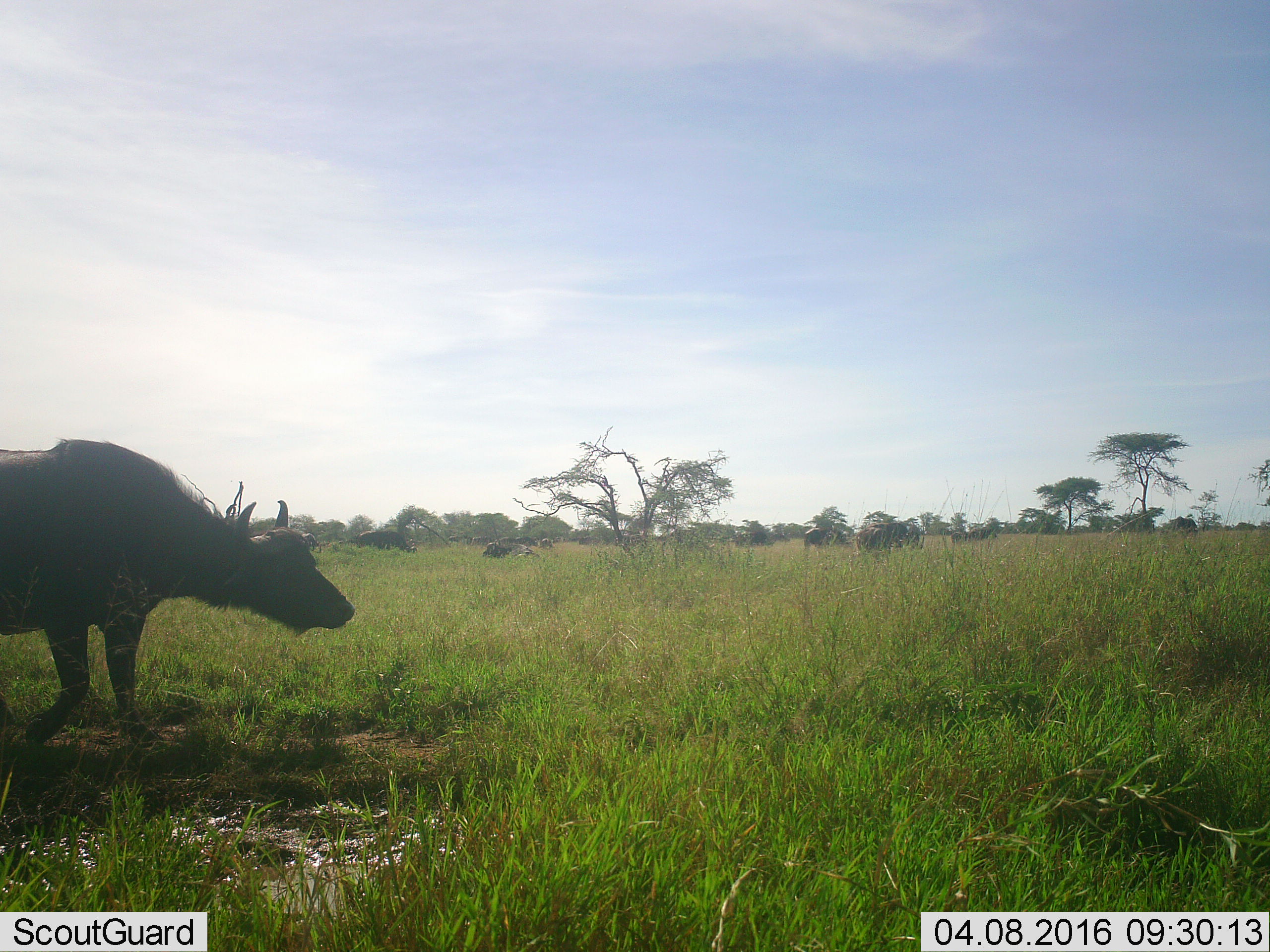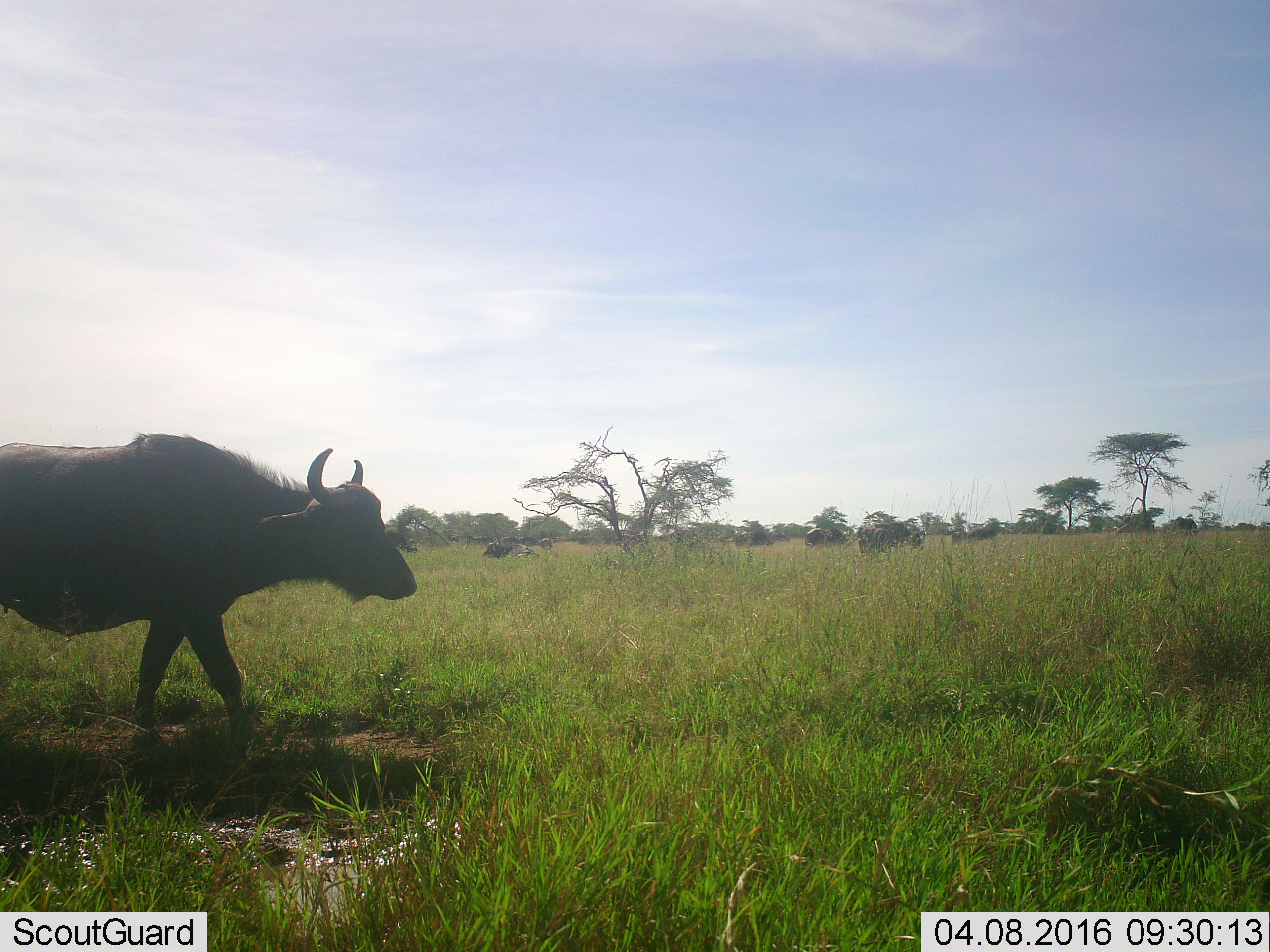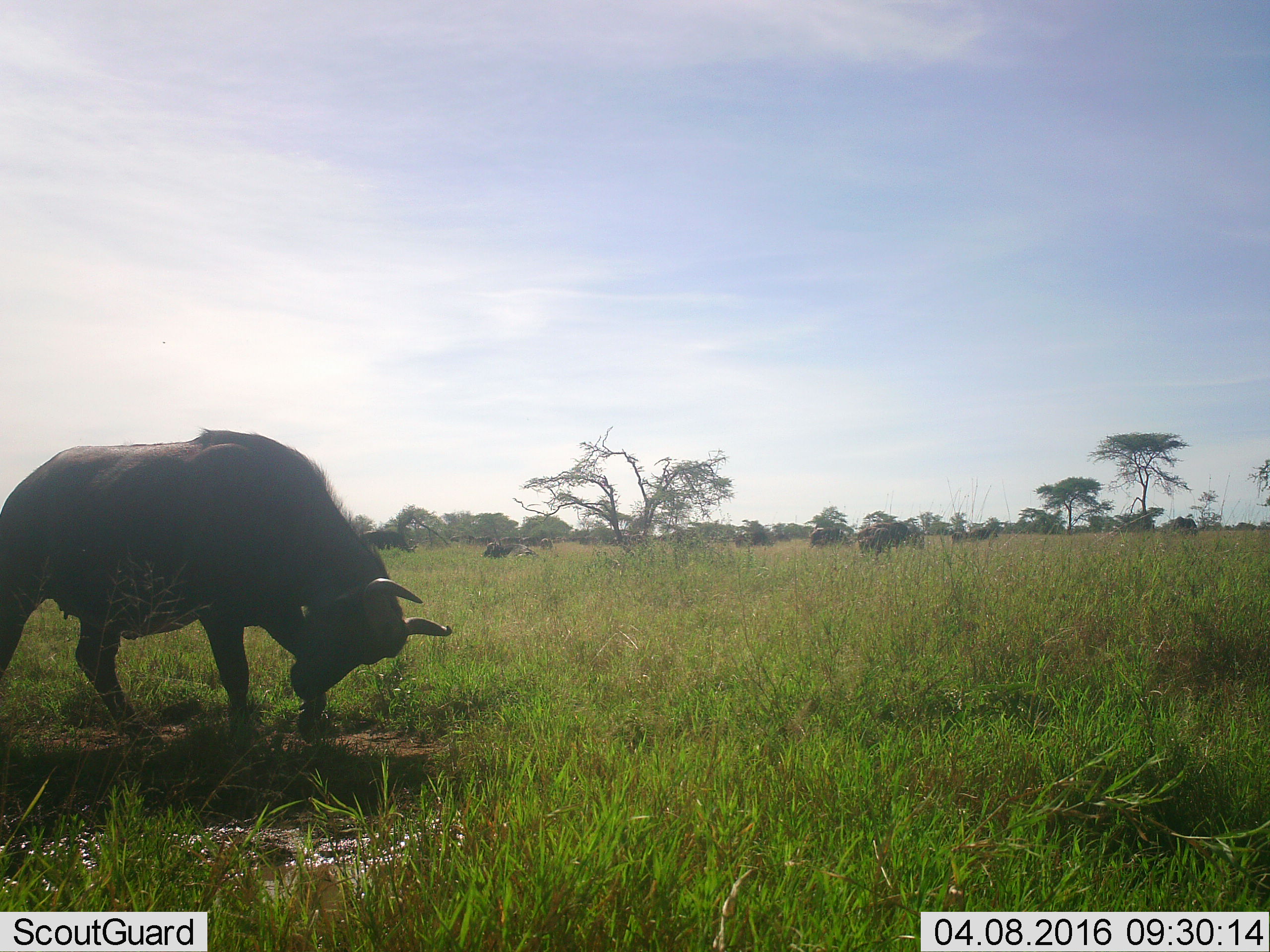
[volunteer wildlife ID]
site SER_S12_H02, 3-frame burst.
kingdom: Animalia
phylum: Chordata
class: Mammalia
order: Artiodactyla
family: Bovidae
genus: Syncerus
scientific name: Syncerus caffer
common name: african buffalo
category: buffalo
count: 11-50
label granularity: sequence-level